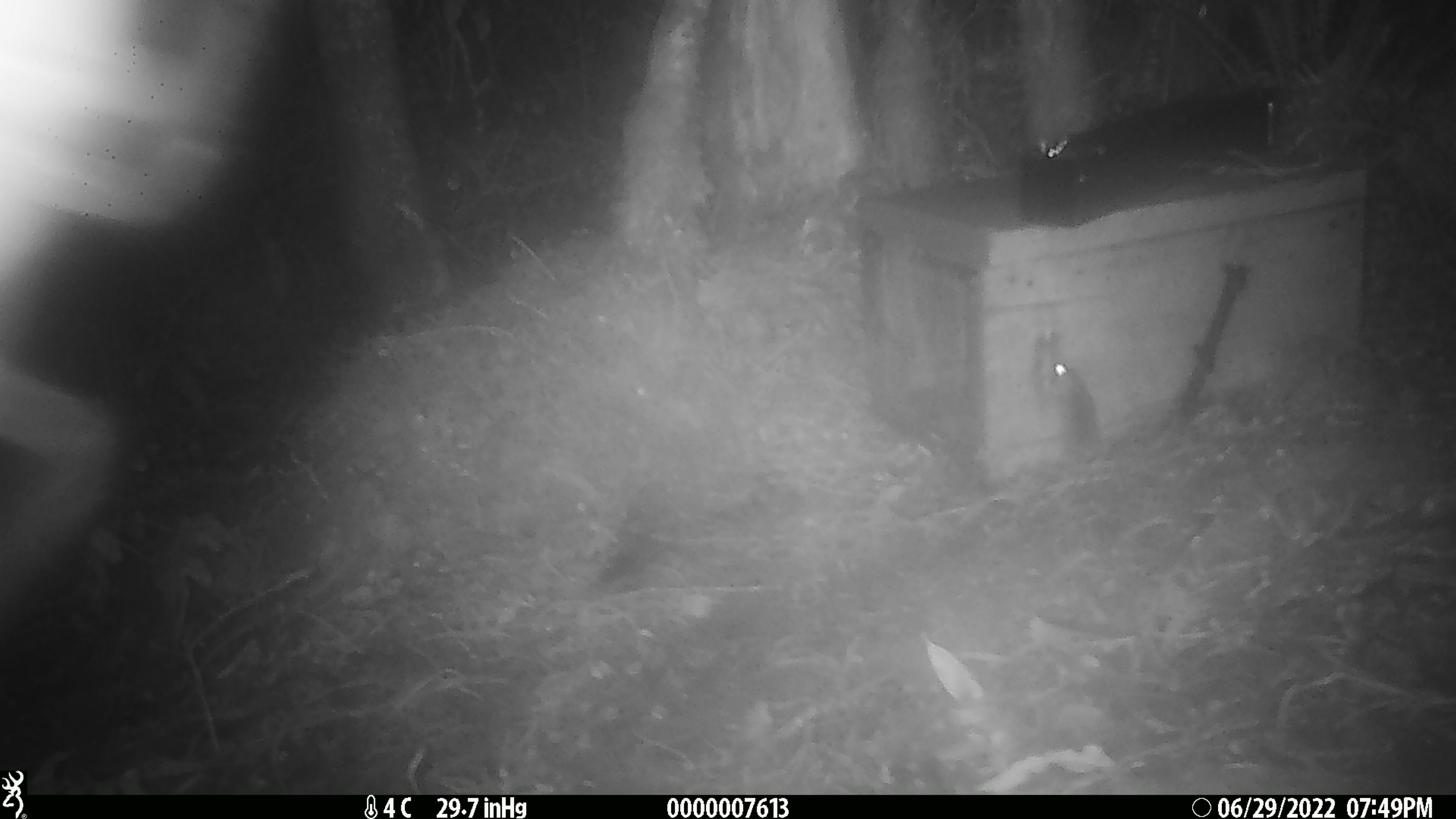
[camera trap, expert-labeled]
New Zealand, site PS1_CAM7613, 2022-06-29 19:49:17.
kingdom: Animalia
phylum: Chordata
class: Mammalia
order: Rodentia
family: Muridae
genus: Mus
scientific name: Mus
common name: mouse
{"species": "mouse (Mus)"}